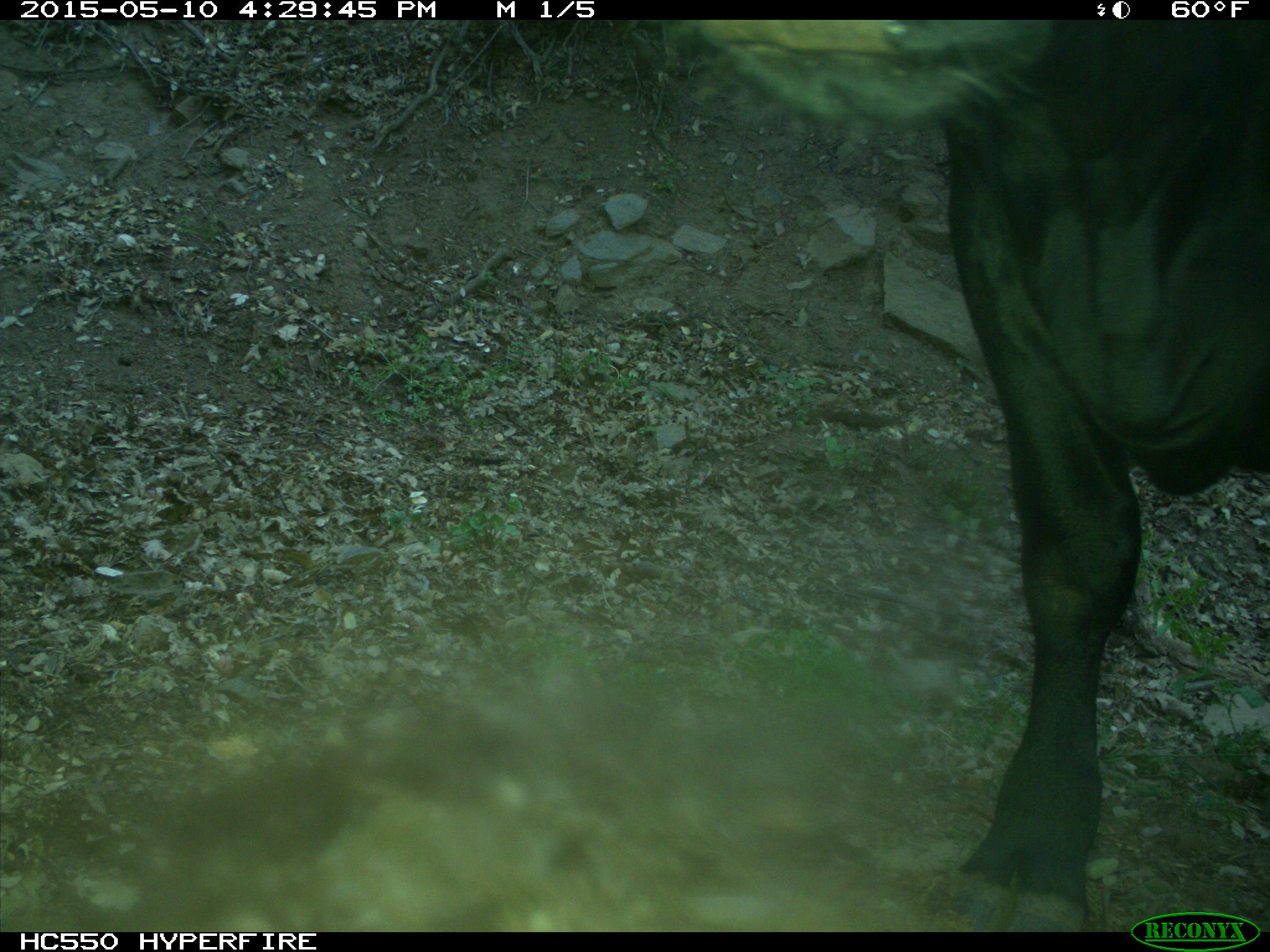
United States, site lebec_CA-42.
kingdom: Animalia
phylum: Chordata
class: Mammalia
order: Artiodactyla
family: Bovidae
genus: Bos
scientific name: Bos taurus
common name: domestic cow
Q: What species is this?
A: Bos taurus (domestic cow).